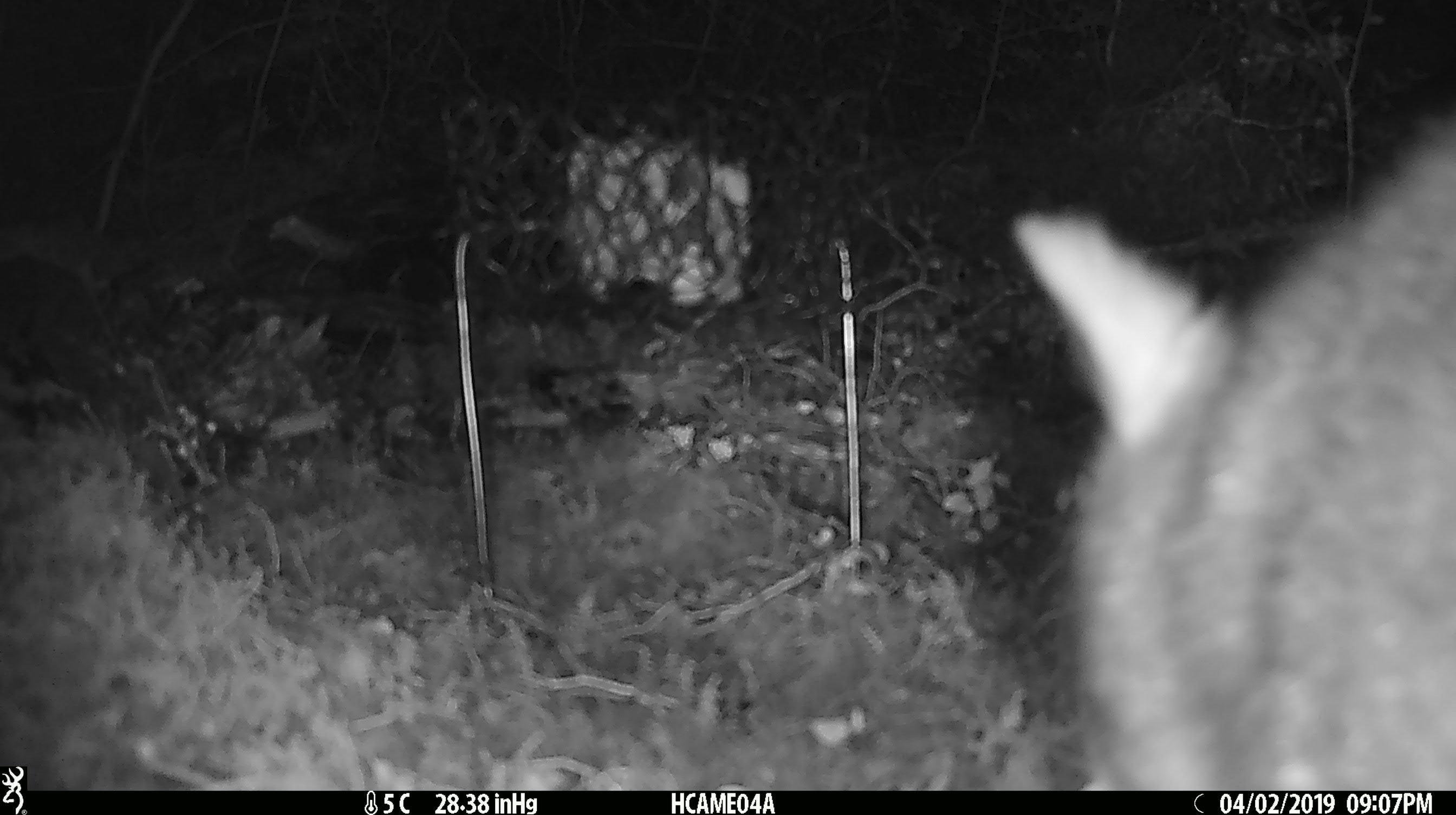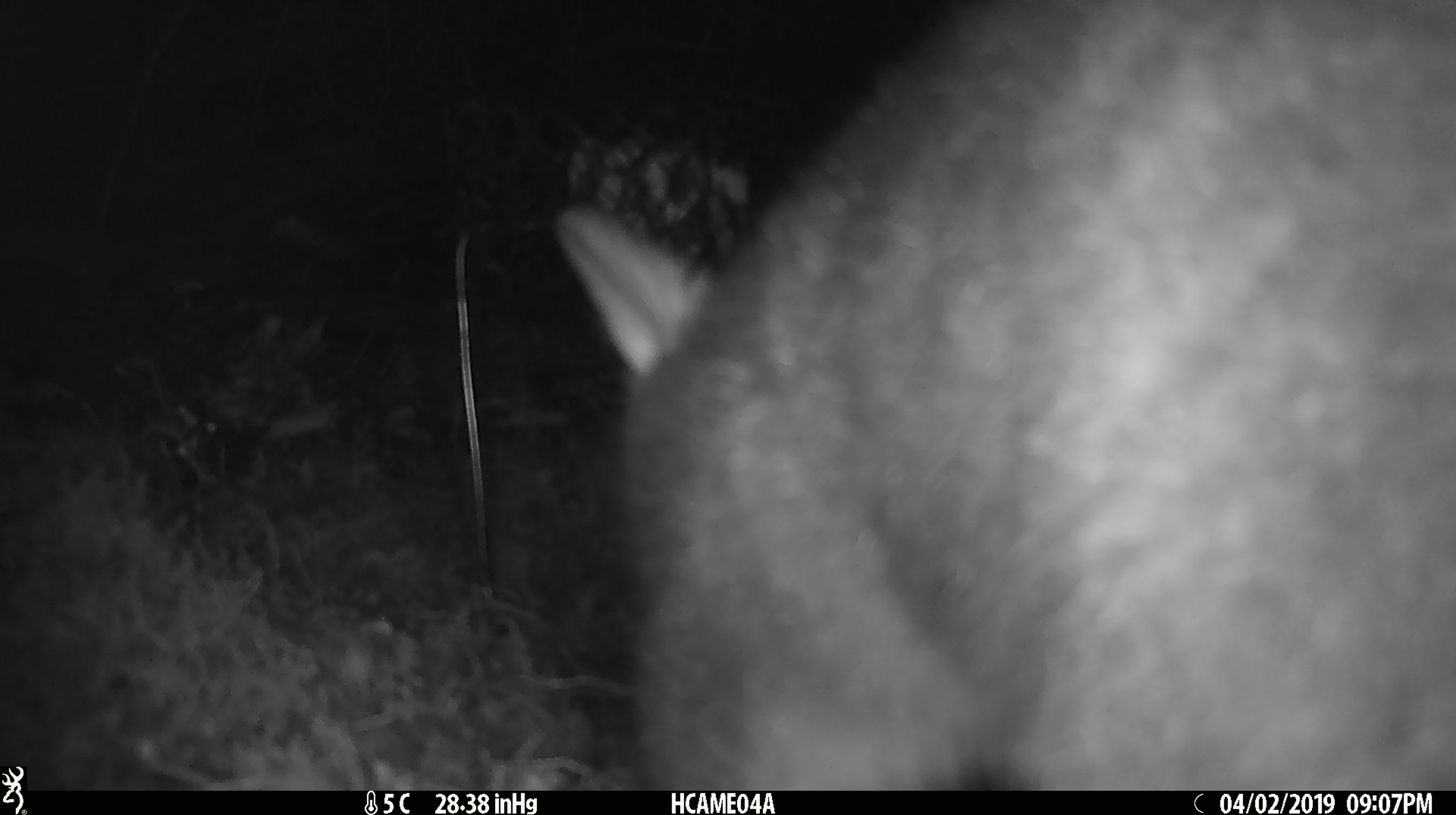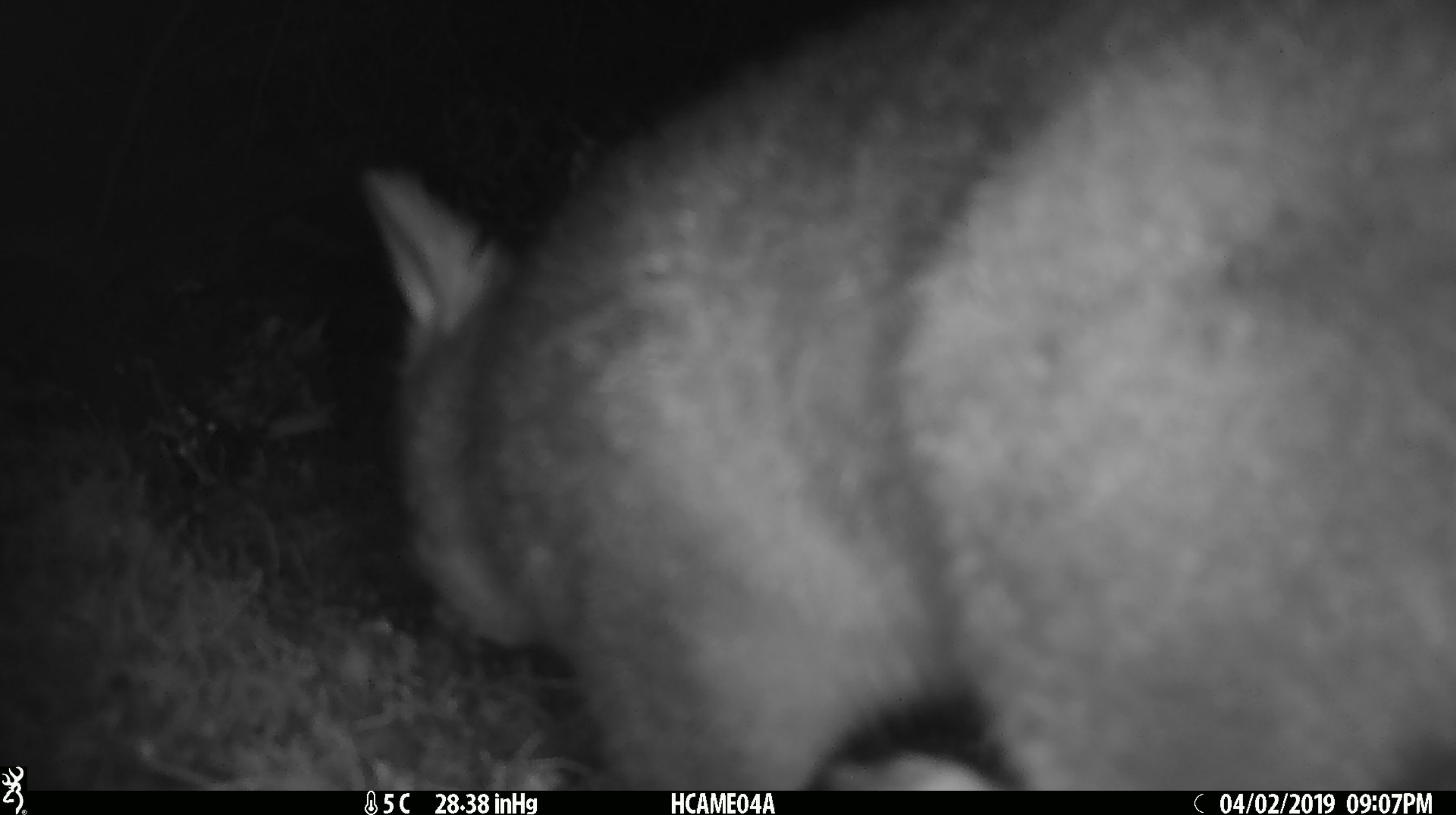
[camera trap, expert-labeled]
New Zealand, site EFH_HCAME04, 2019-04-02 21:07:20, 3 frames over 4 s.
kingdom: Animalia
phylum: Chordata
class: Mammalia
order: Diprotodontia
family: Phalangeridae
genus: Trichosurus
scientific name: Trichosurus vulpecula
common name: common brushtail possum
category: possum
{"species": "possum (common brushtail possum) (Trichosurus vulpecula)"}